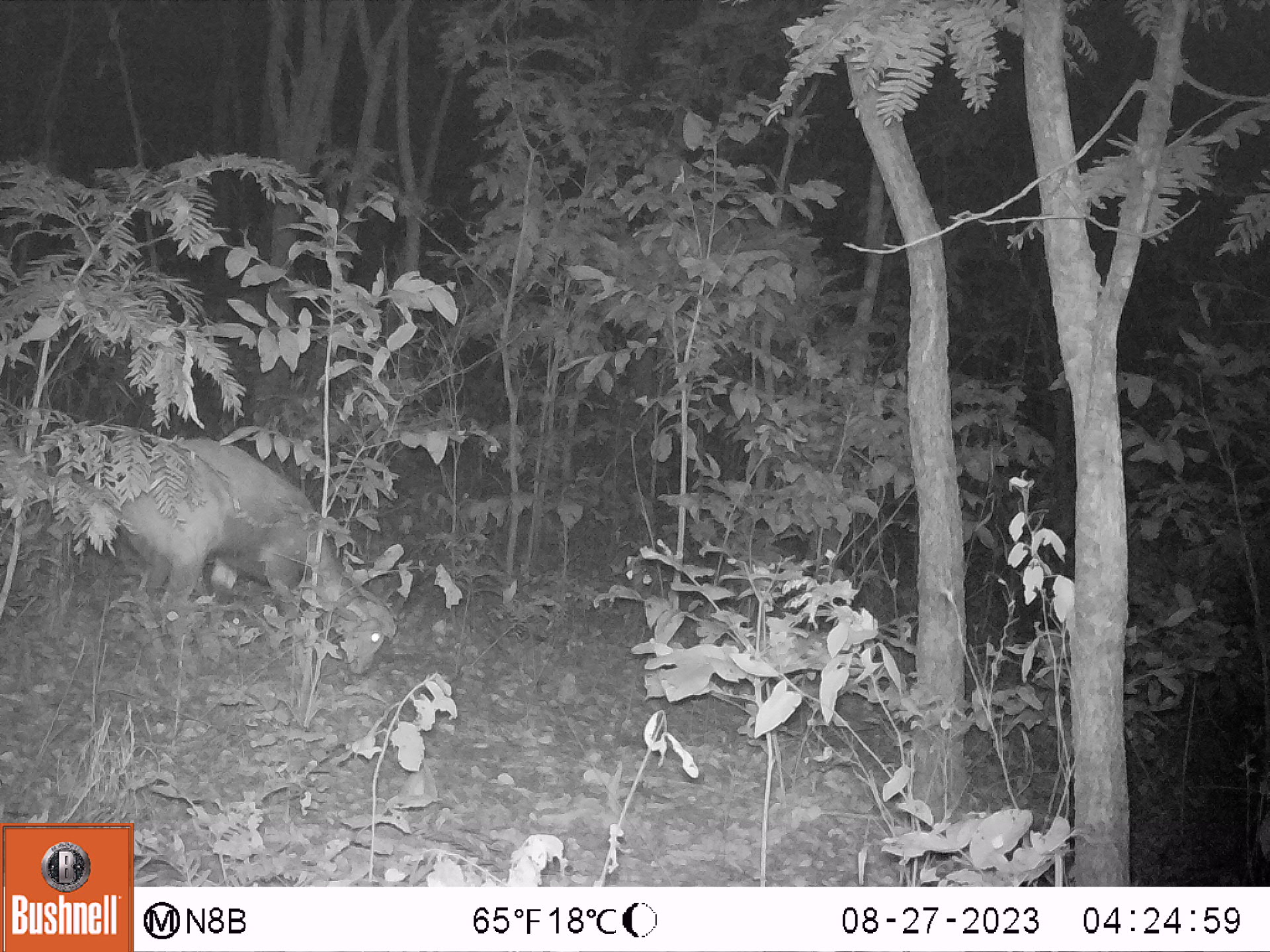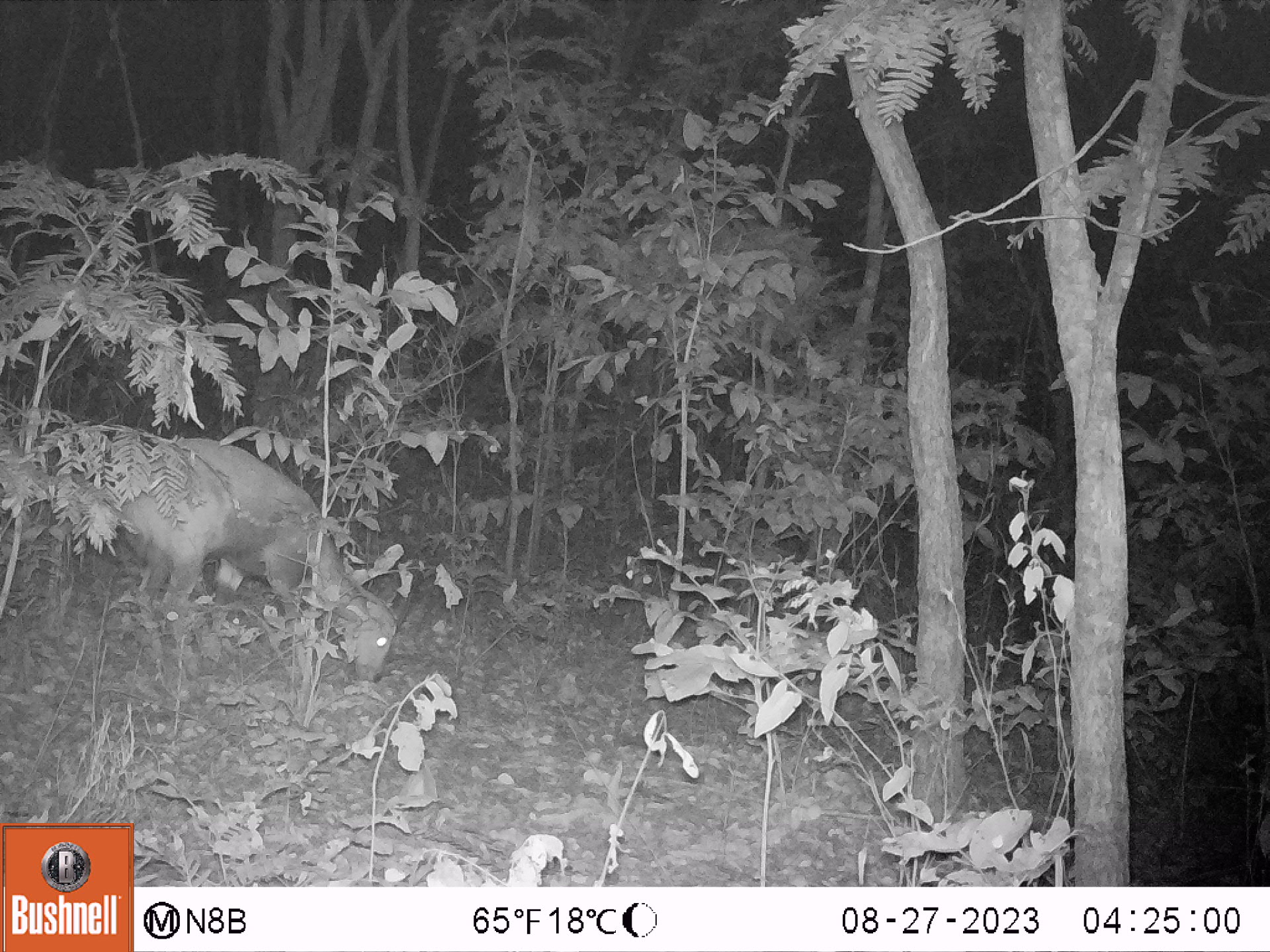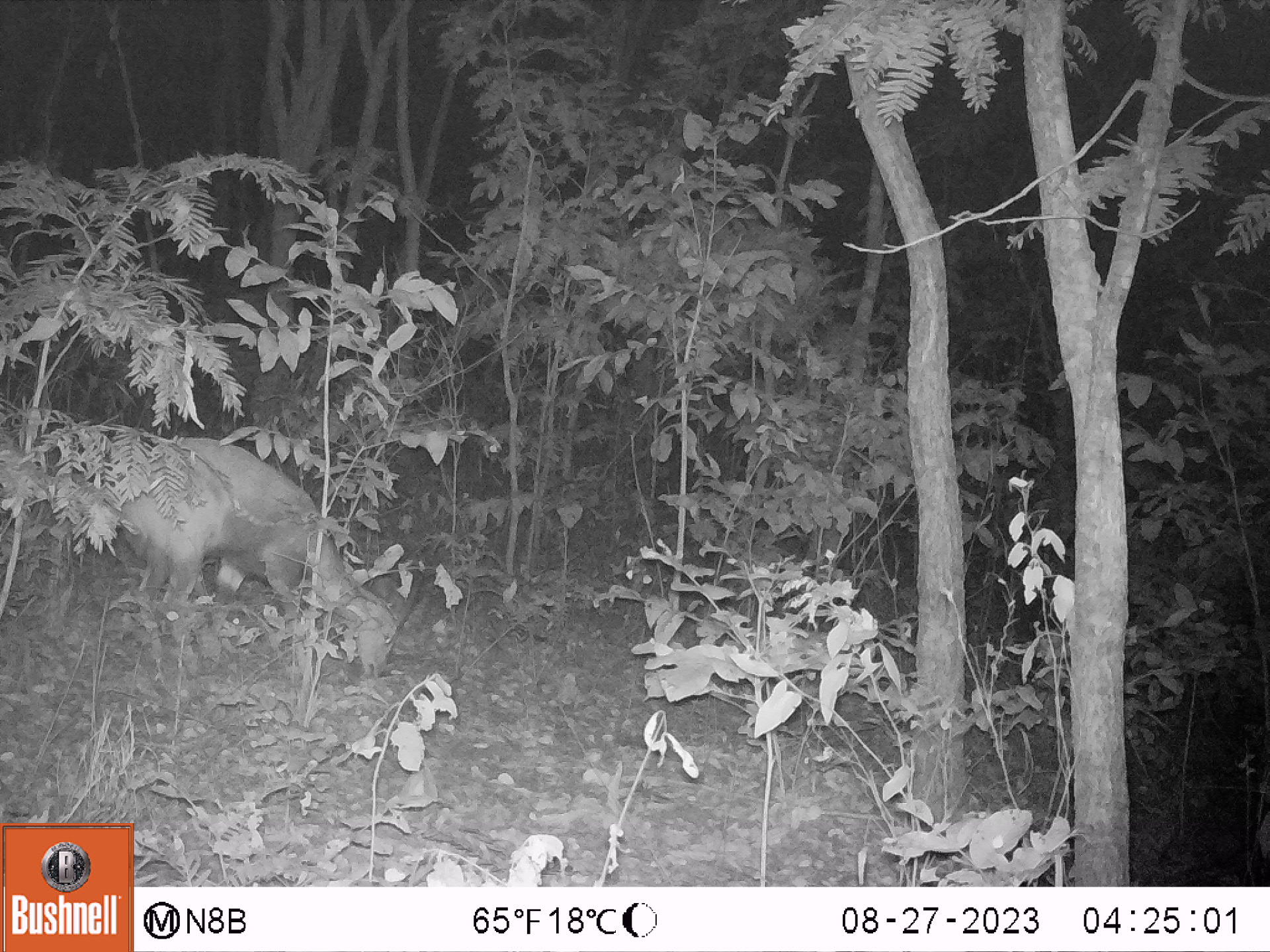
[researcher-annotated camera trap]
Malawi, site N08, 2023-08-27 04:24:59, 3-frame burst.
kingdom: Animalia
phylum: Chordata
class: Mammalia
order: Artiodactyla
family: Bovidae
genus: Tragelaphus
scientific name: Tragelaphus sylvaticus sylvaticus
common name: cape bushbuck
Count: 1.